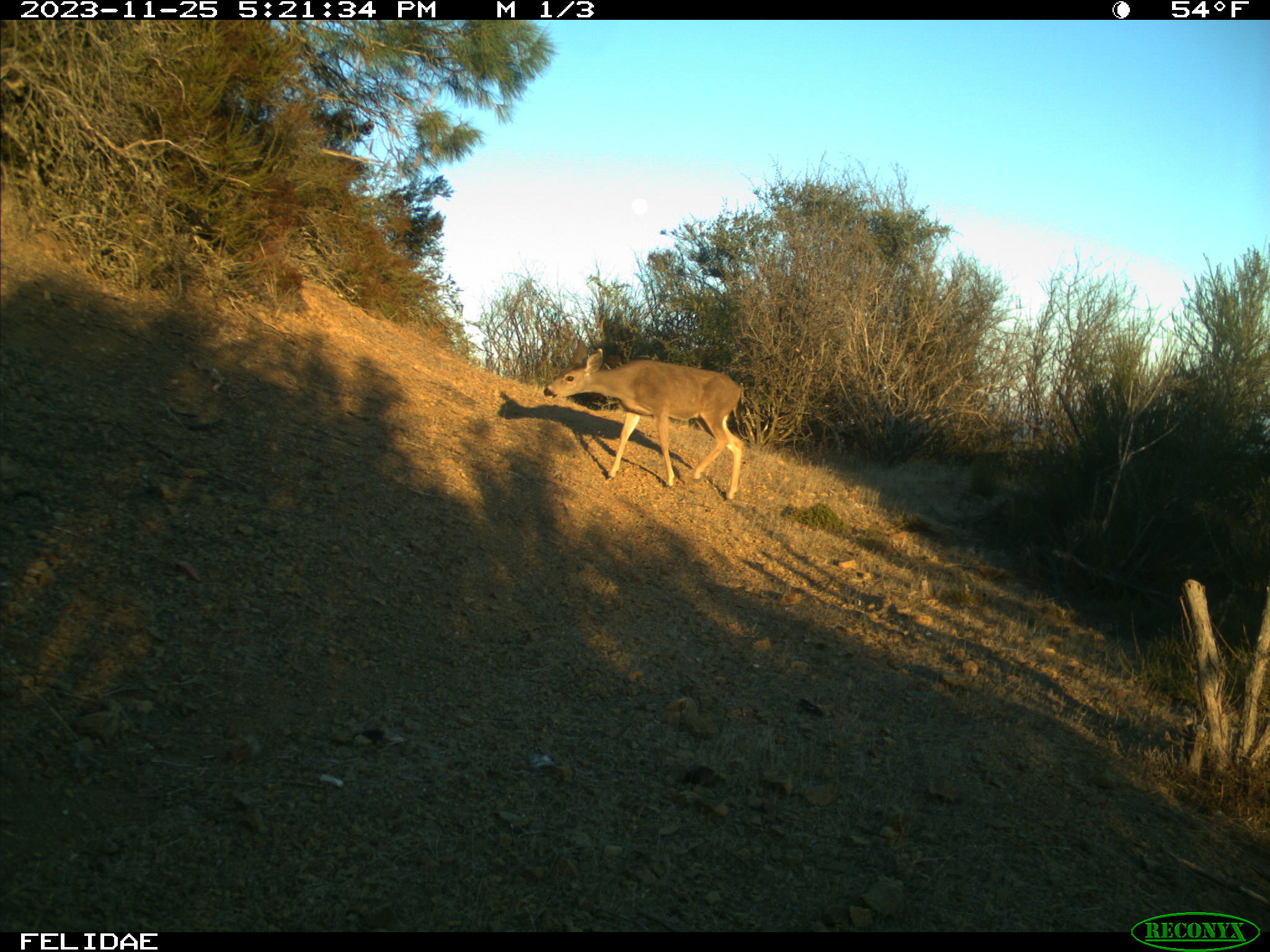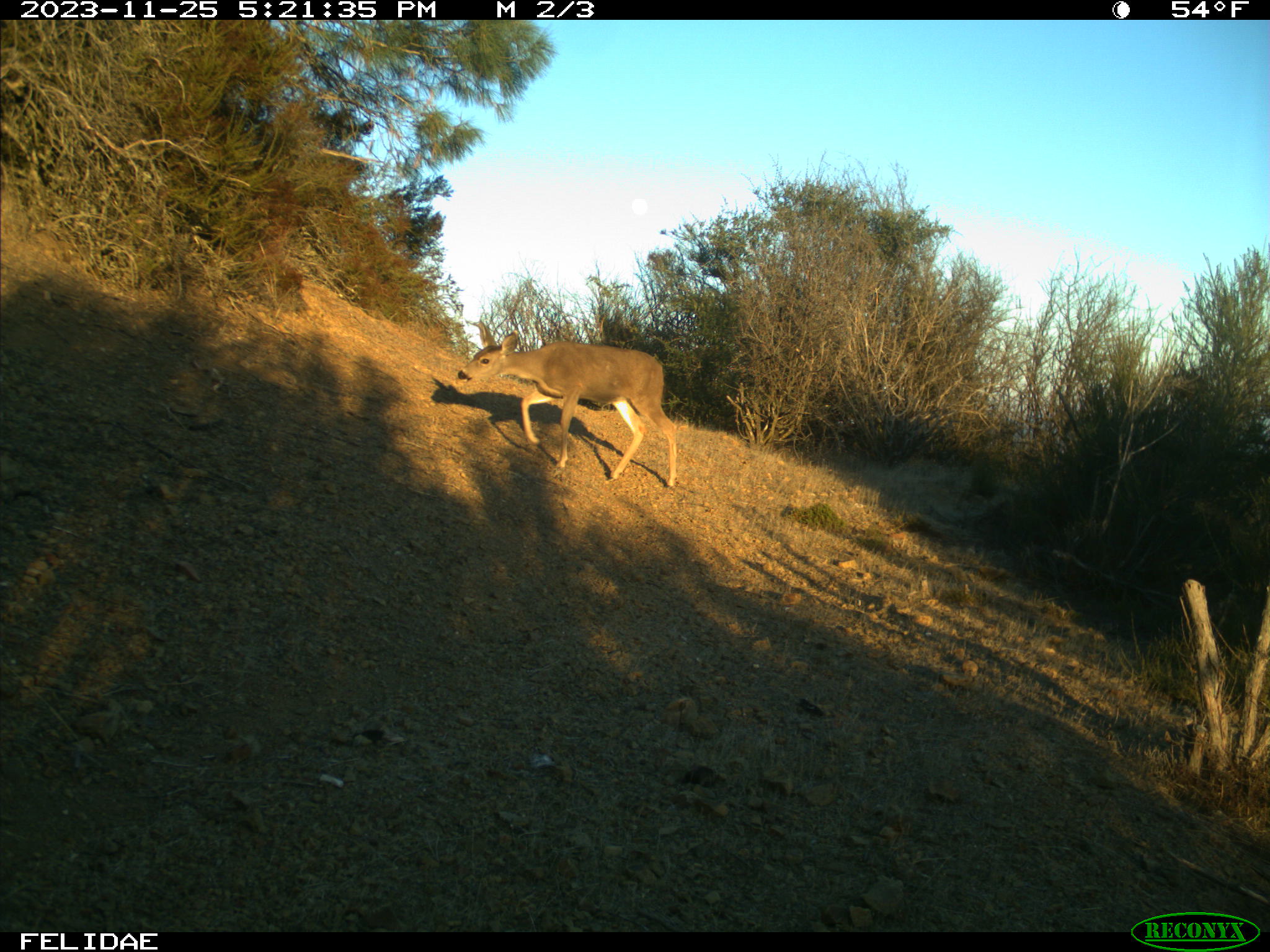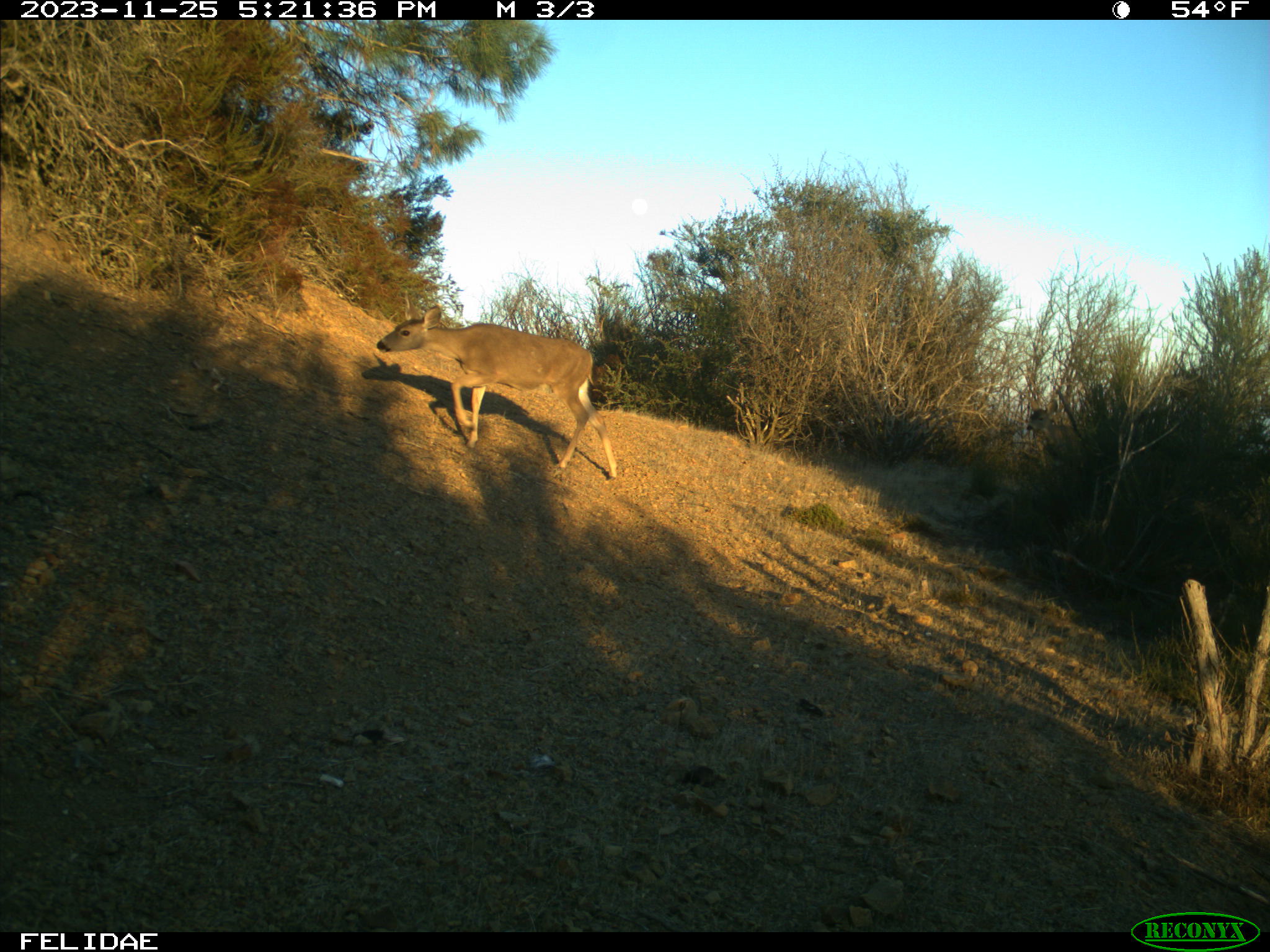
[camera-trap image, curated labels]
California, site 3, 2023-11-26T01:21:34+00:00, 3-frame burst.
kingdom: Animalia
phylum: Chordata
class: Mammalia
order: Artiodactyla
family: Cervidae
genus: Odocoileus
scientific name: Odocoileus hemionus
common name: mule deer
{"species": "mule deer (Odocoileus hemionus)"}